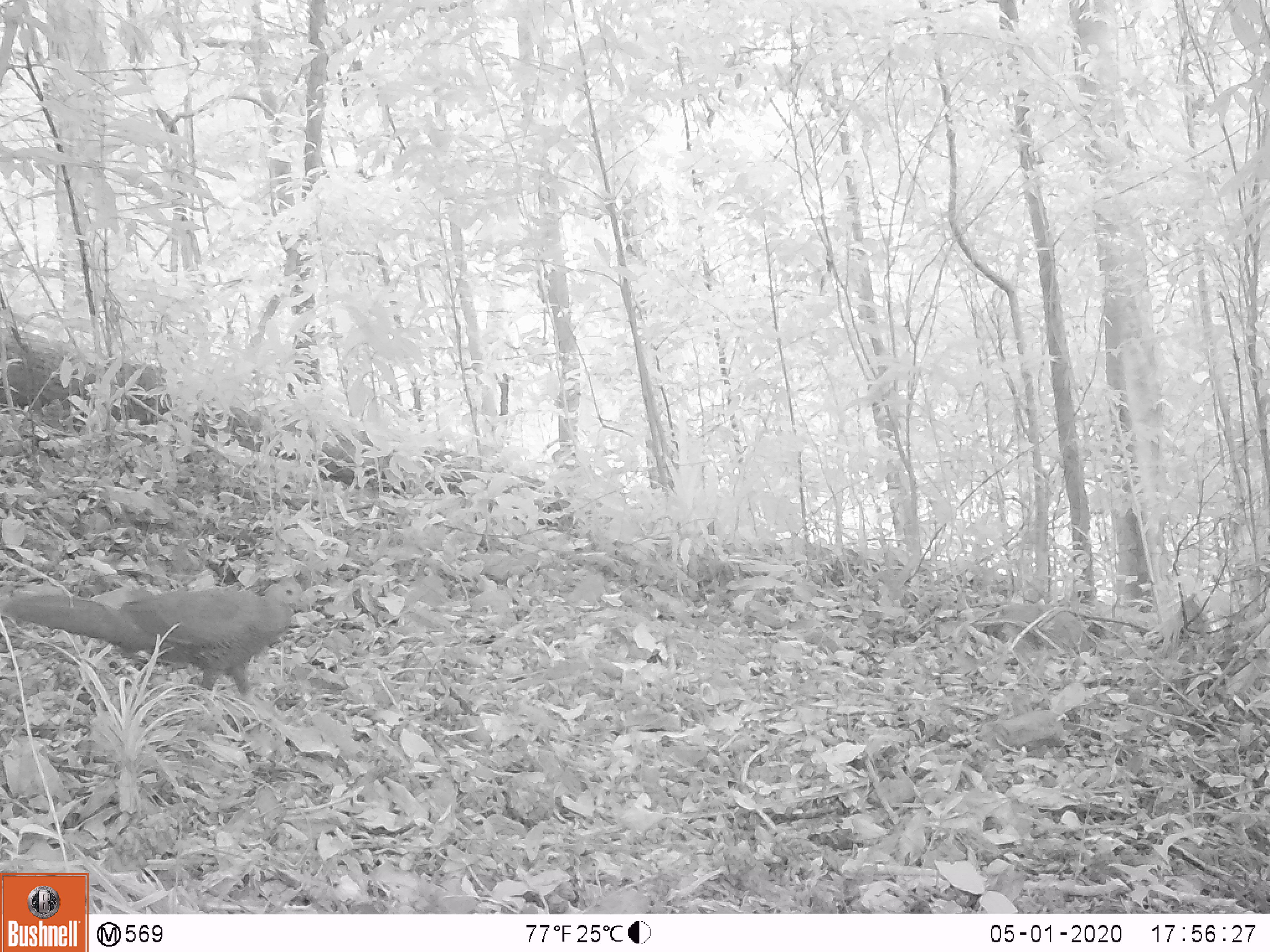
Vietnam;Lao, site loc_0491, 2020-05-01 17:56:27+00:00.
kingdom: Animalia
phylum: Chordata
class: Aves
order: Galliformes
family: Phasianidae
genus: Lophura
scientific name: Lophura nycthemera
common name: silver pheasant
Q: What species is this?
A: Silver pheasant (Lophura nycthemera).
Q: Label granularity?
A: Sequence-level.